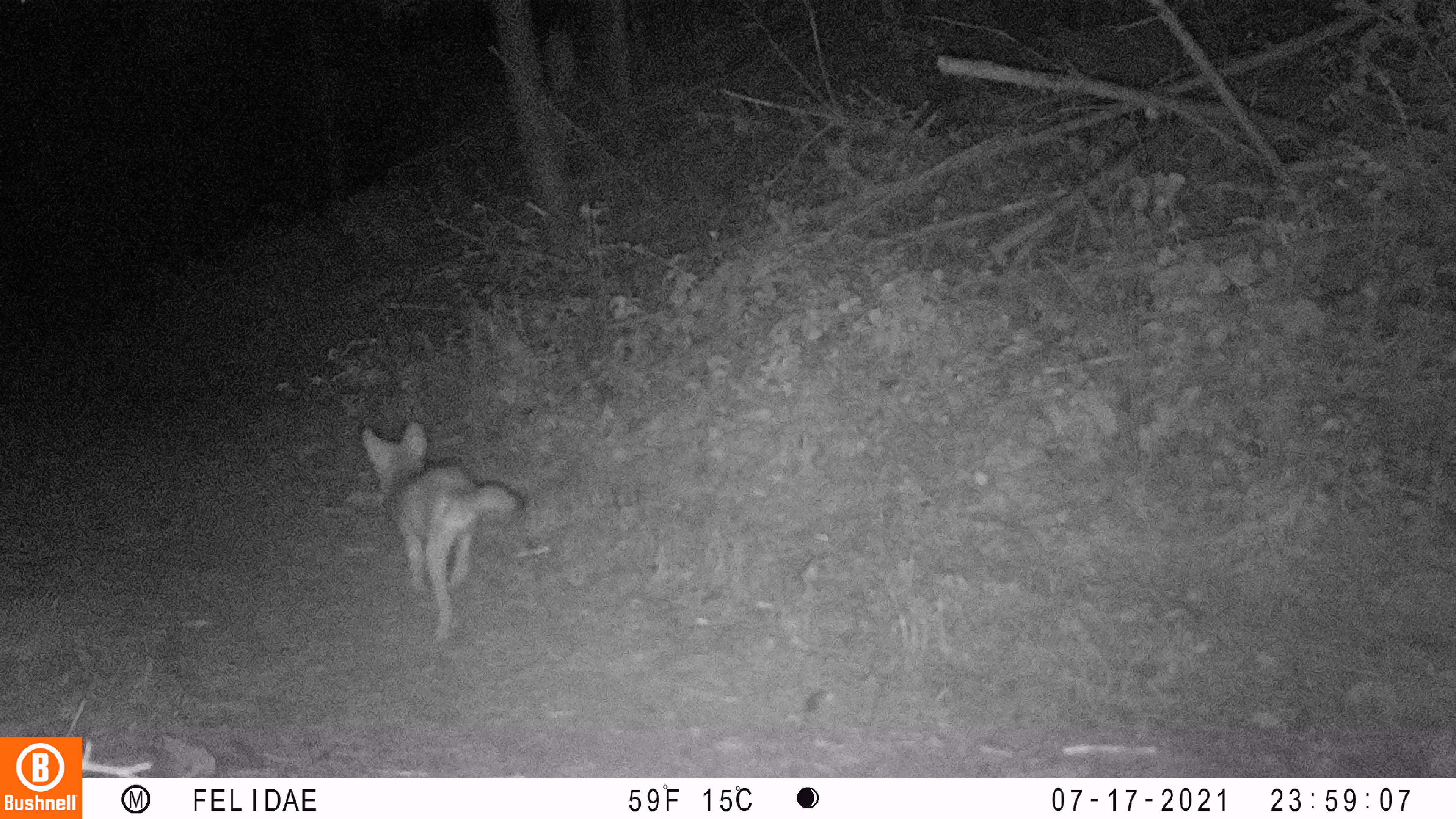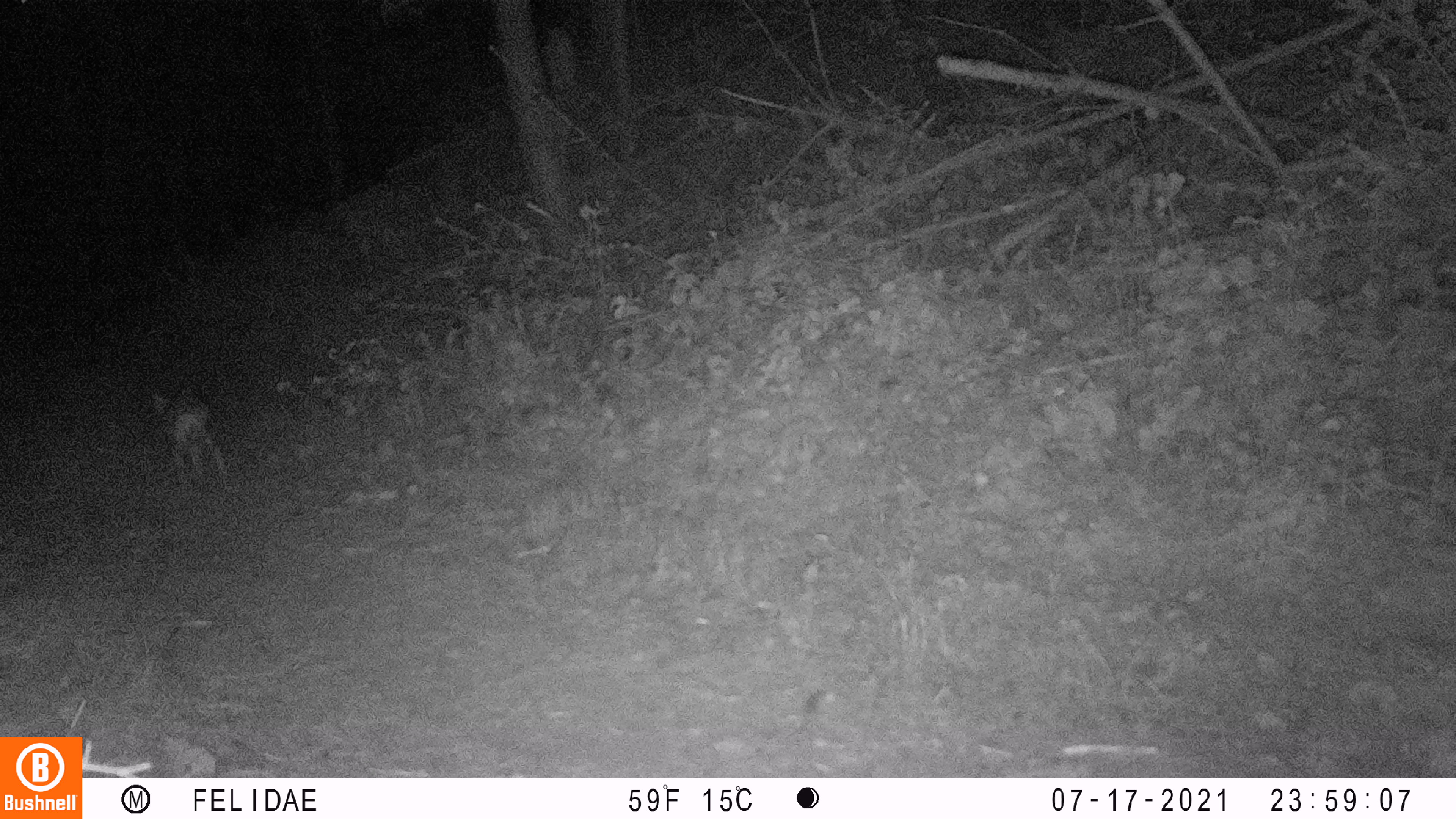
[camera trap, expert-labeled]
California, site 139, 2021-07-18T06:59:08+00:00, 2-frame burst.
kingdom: Animalia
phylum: Chordata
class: Mammalia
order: Carnivora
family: Canidae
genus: Canis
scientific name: Canis latrans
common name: coyote